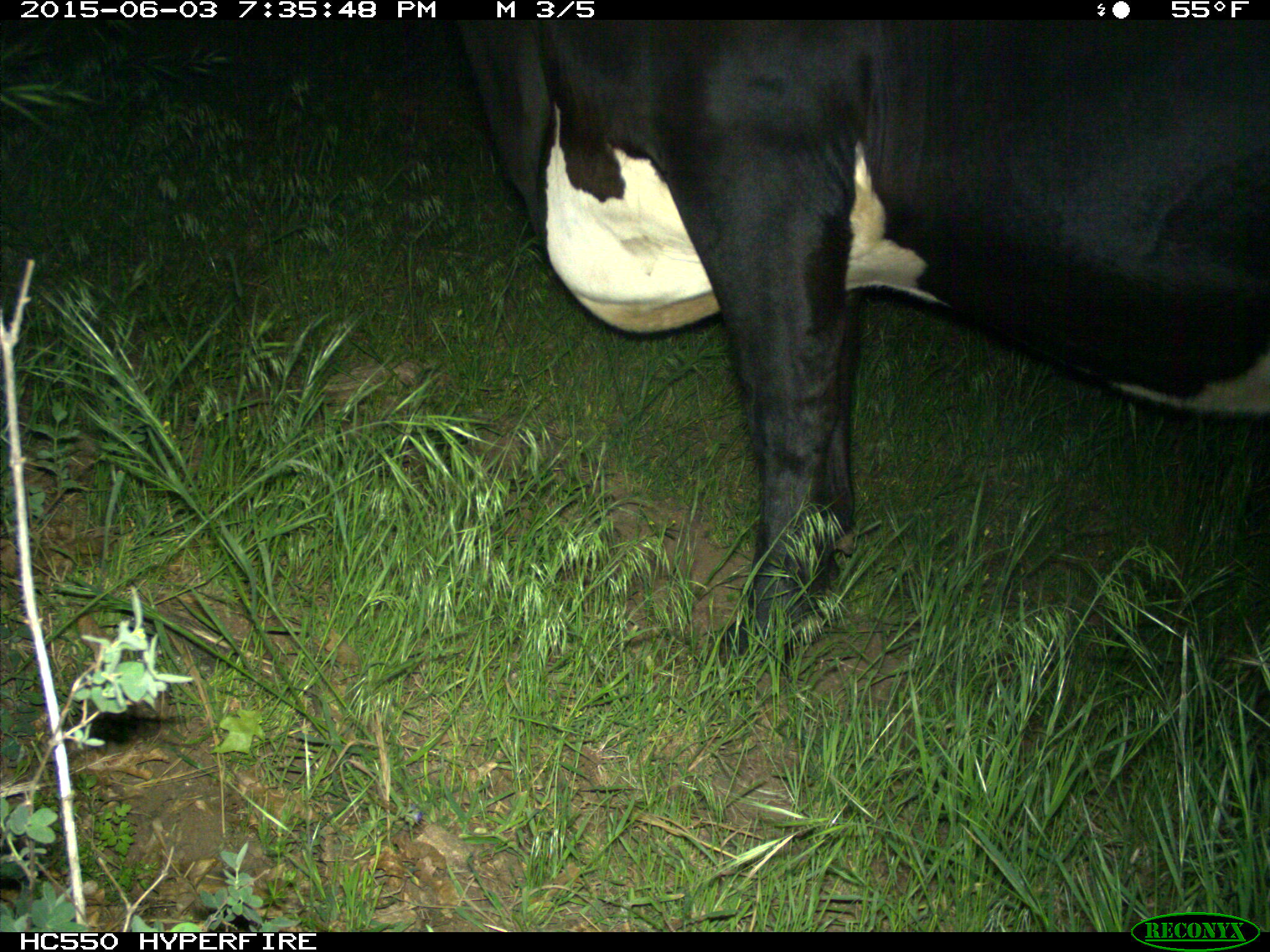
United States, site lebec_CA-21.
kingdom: Animalia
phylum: Chordata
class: Mammalia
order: Artiodactyla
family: Bovidae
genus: Bos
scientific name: Bos taurus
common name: domestic cow